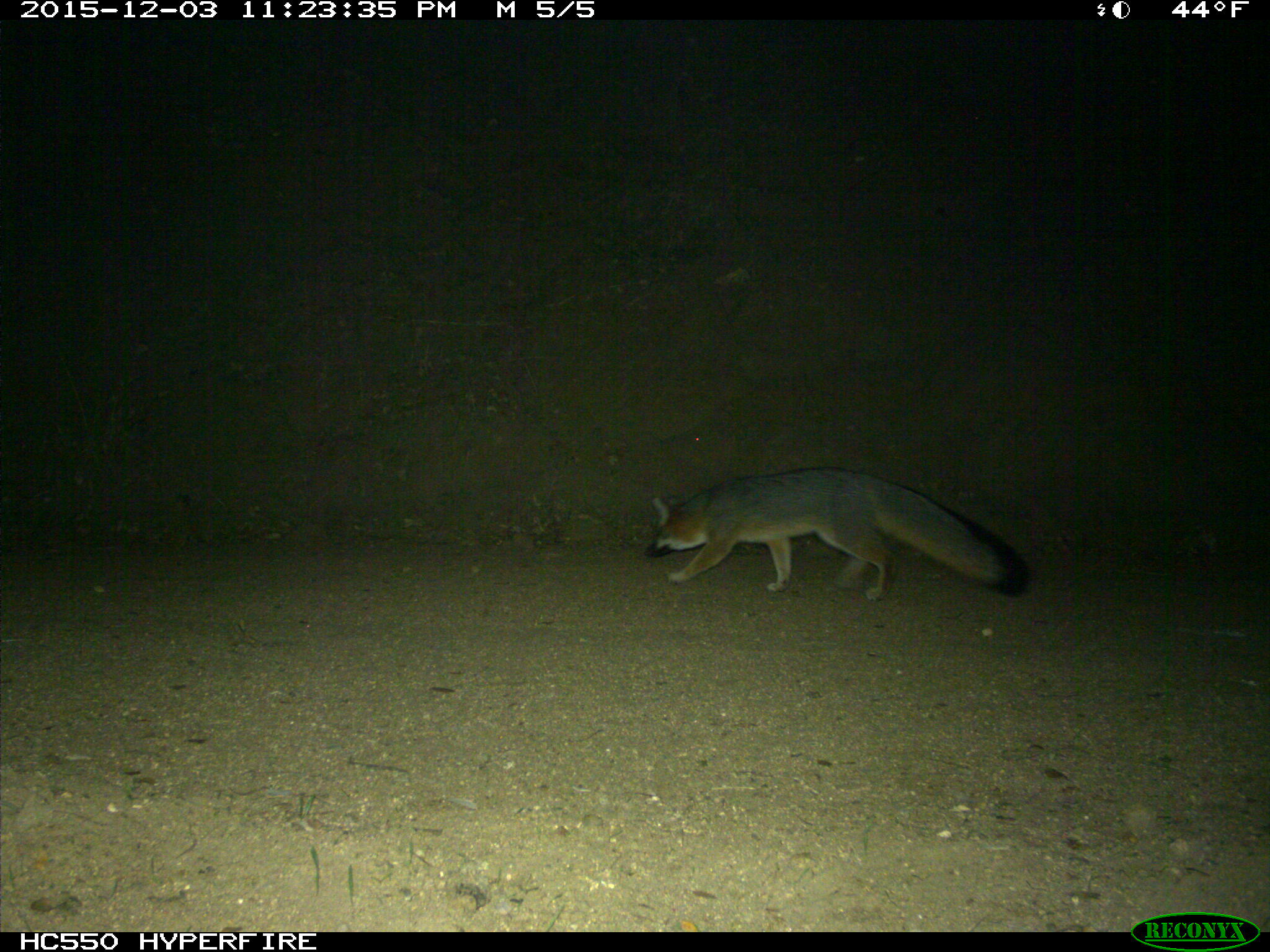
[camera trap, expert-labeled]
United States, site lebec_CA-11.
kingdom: Animalia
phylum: Chordata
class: Mammalia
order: Carnivora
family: Canidae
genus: Urocyon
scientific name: Urocyon cinereoargenteus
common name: gray fox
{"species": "Urocyon cinereoargenteus (gray fox)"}